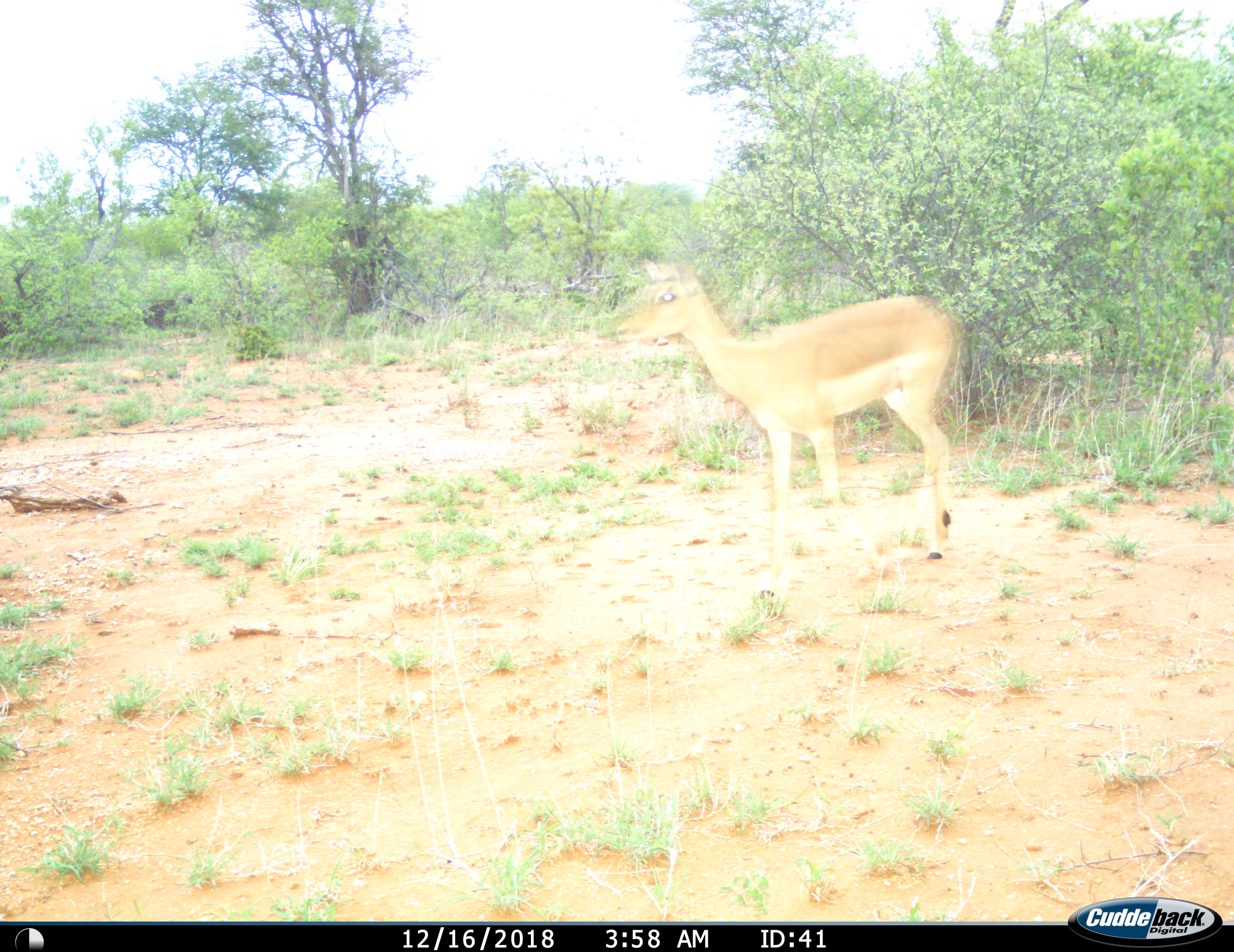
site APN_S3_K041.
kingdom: Animalia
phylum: Chordata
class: Mammalia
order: Artiodactyla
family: Bovidae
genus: Aepyceros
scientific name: Aepyceros melampus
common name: impala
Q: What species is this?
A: Impala (Aepyceros melampus).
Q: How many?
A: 1.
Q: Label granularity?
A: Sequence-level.